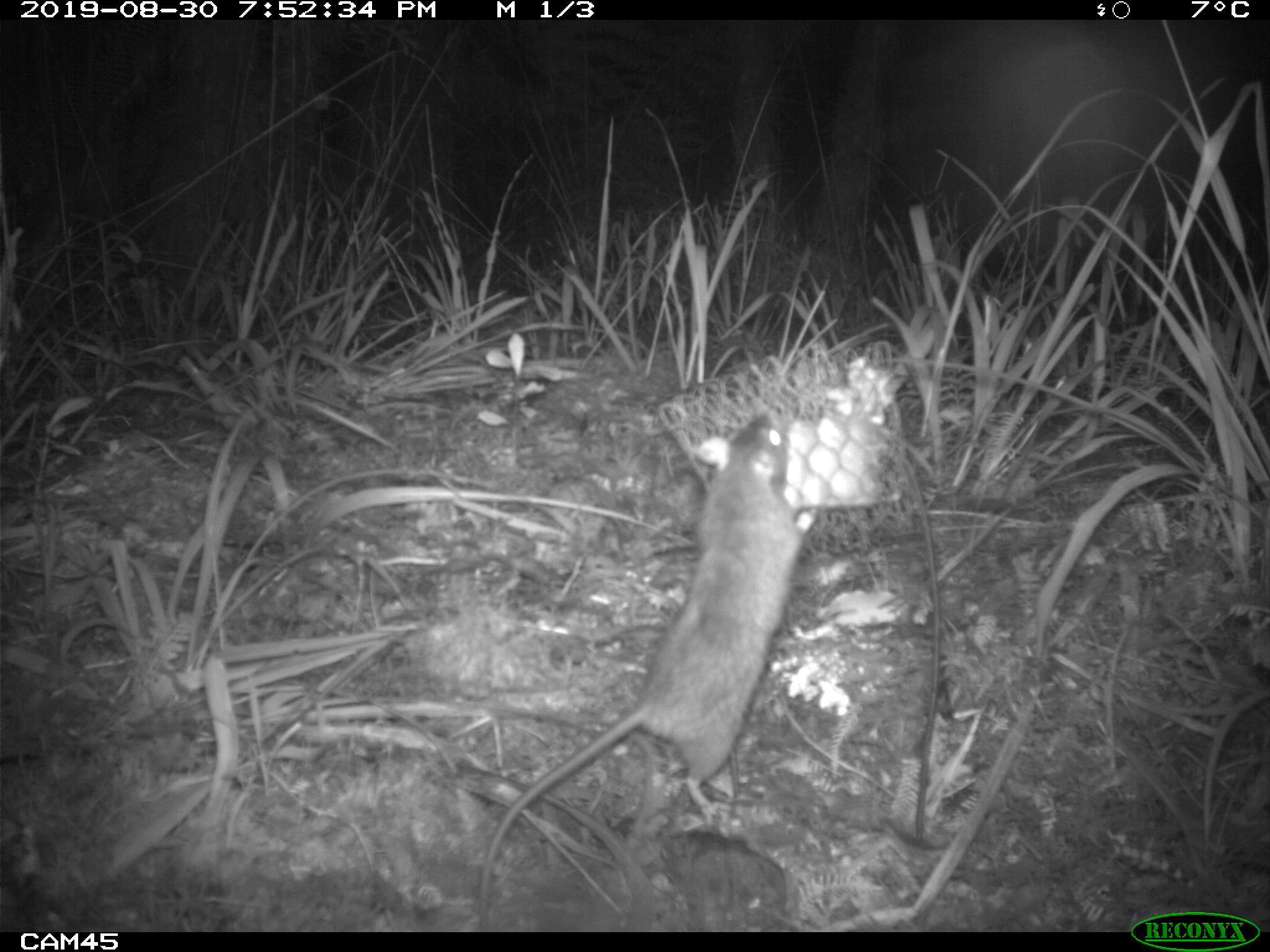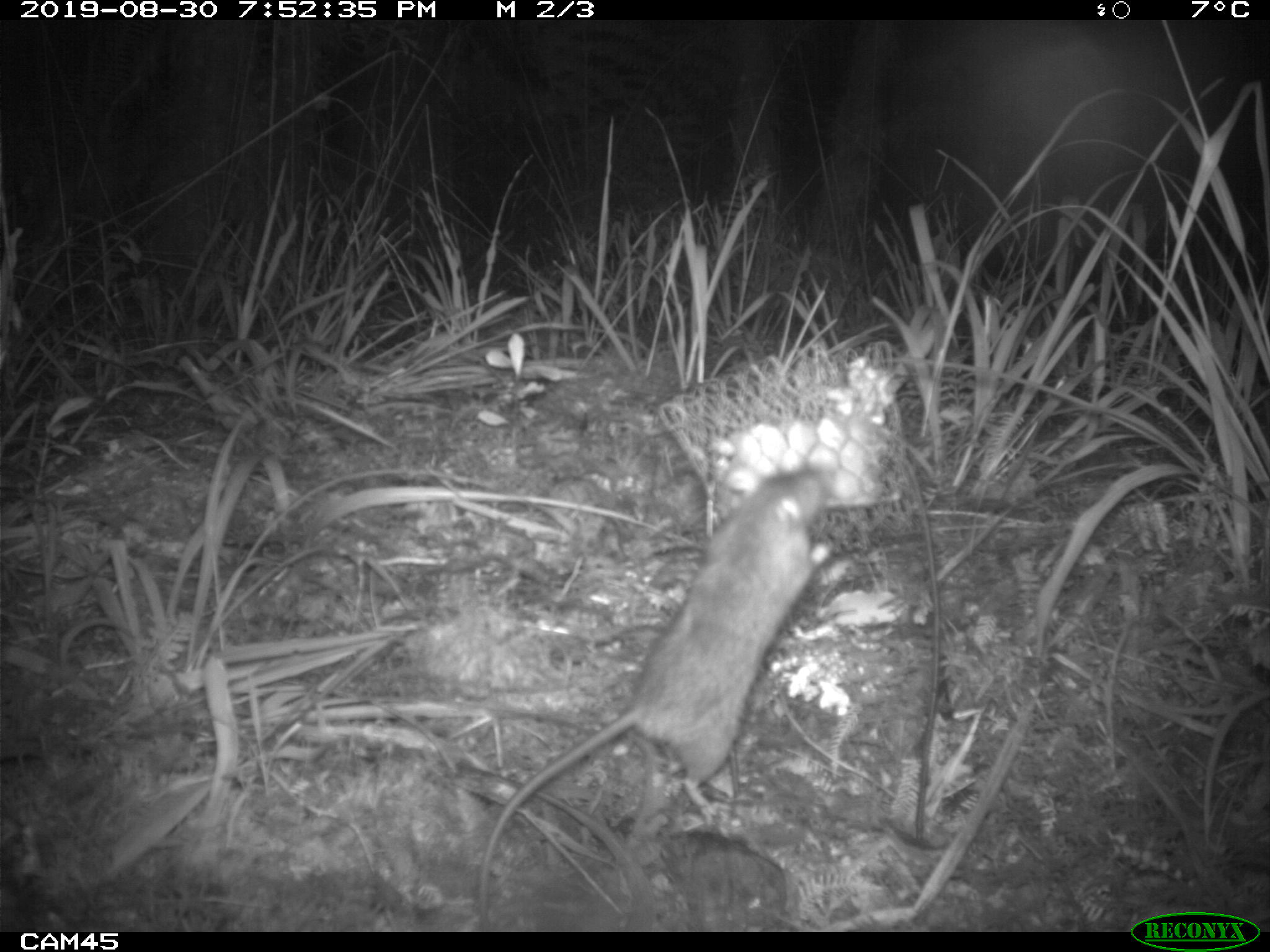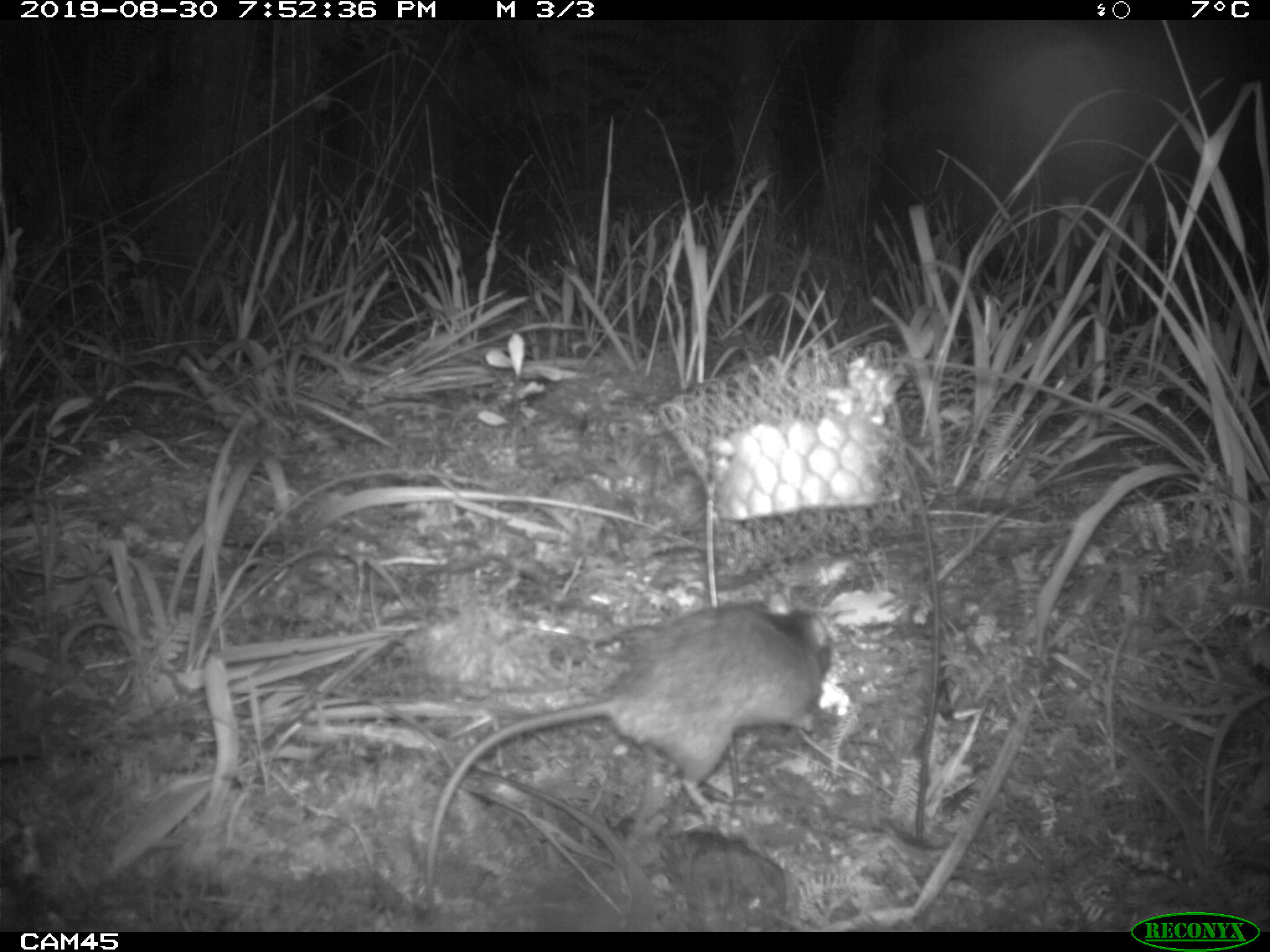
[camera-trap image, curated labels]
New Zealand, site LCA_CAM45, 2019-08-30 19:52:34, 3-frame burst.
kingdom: Animalia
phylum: Chordata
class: Mammalia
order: Rodentia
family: Muridae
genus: Rattus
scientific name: Rattus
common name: rat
Rat (Rattus).